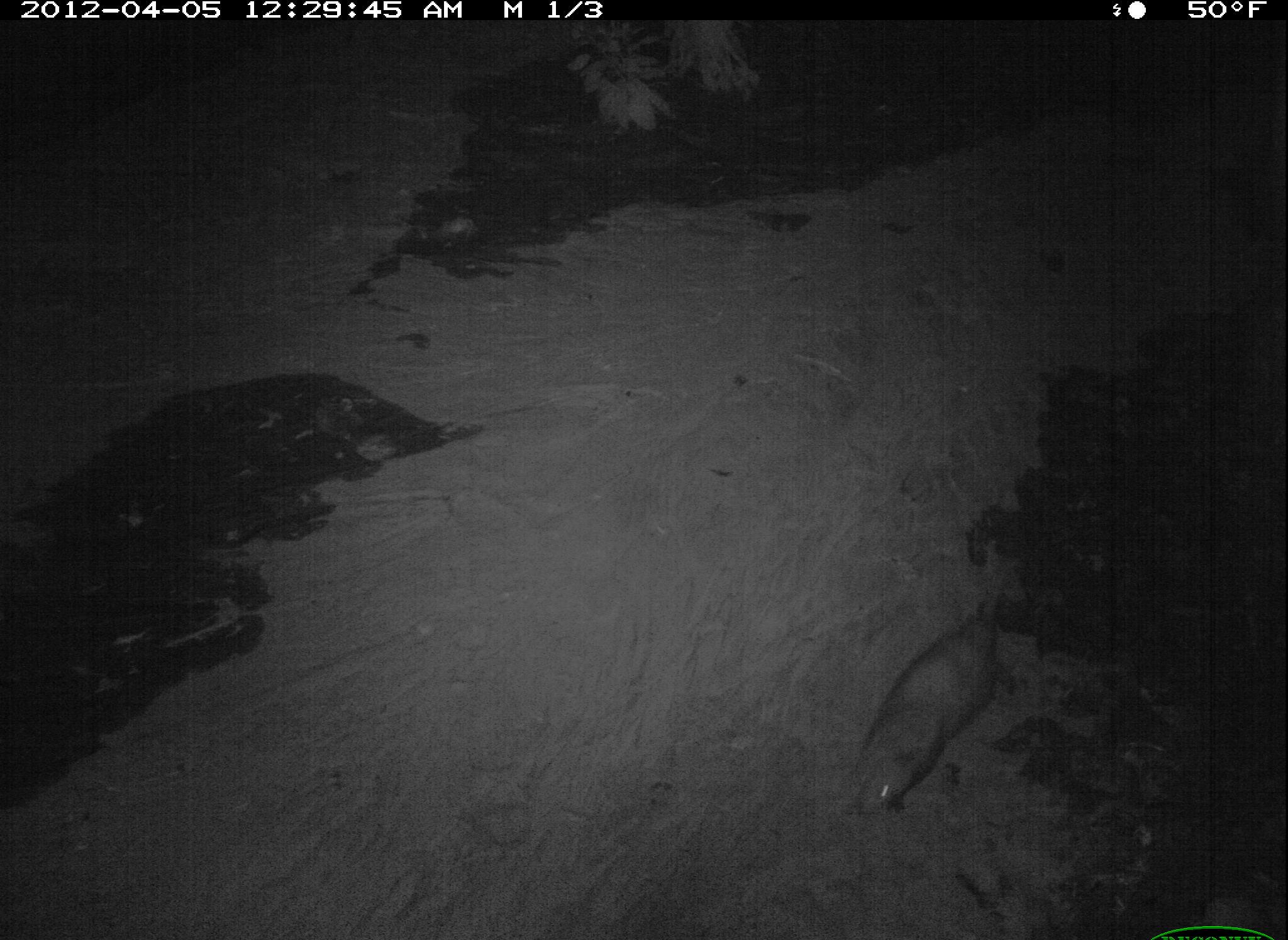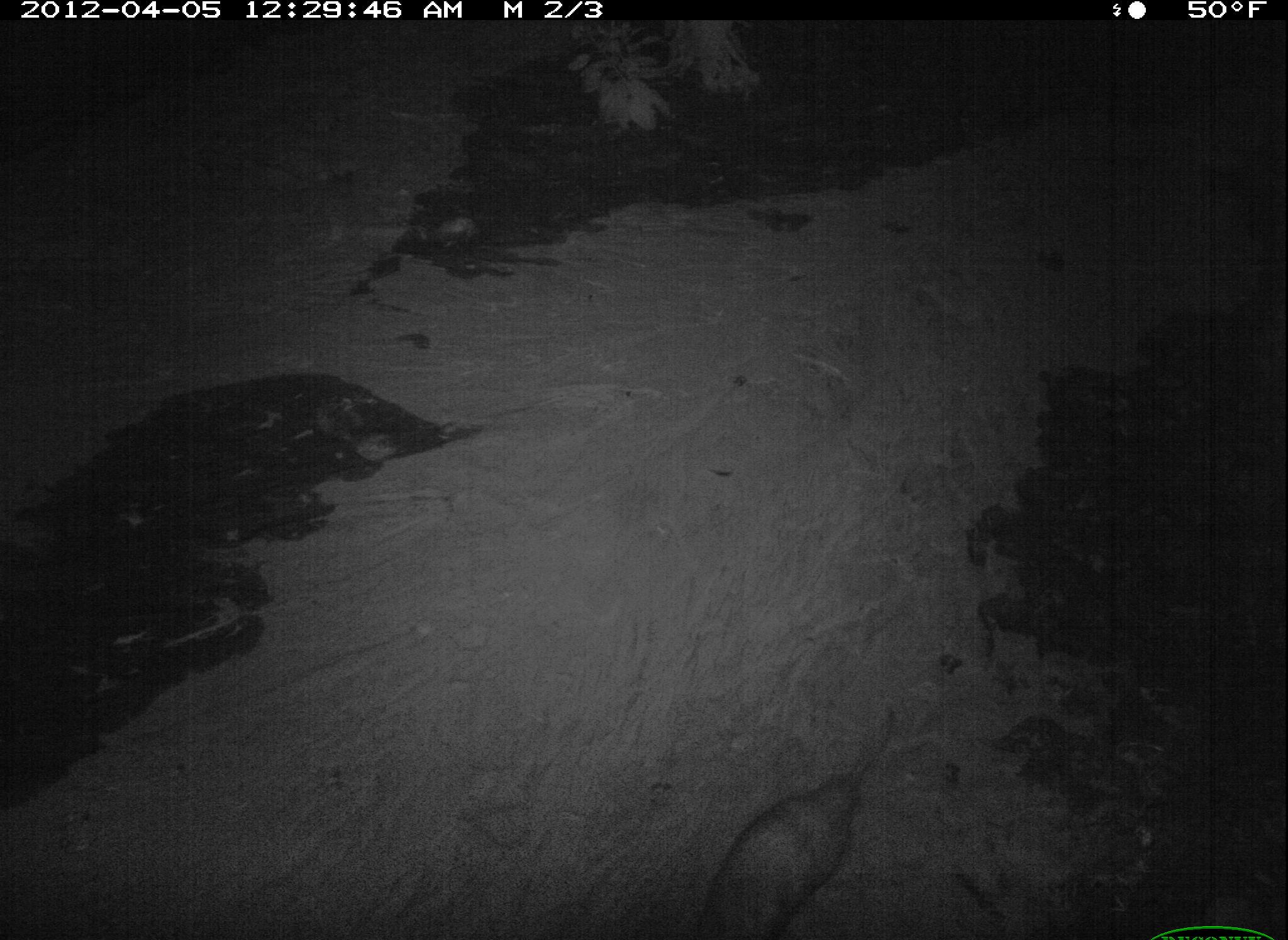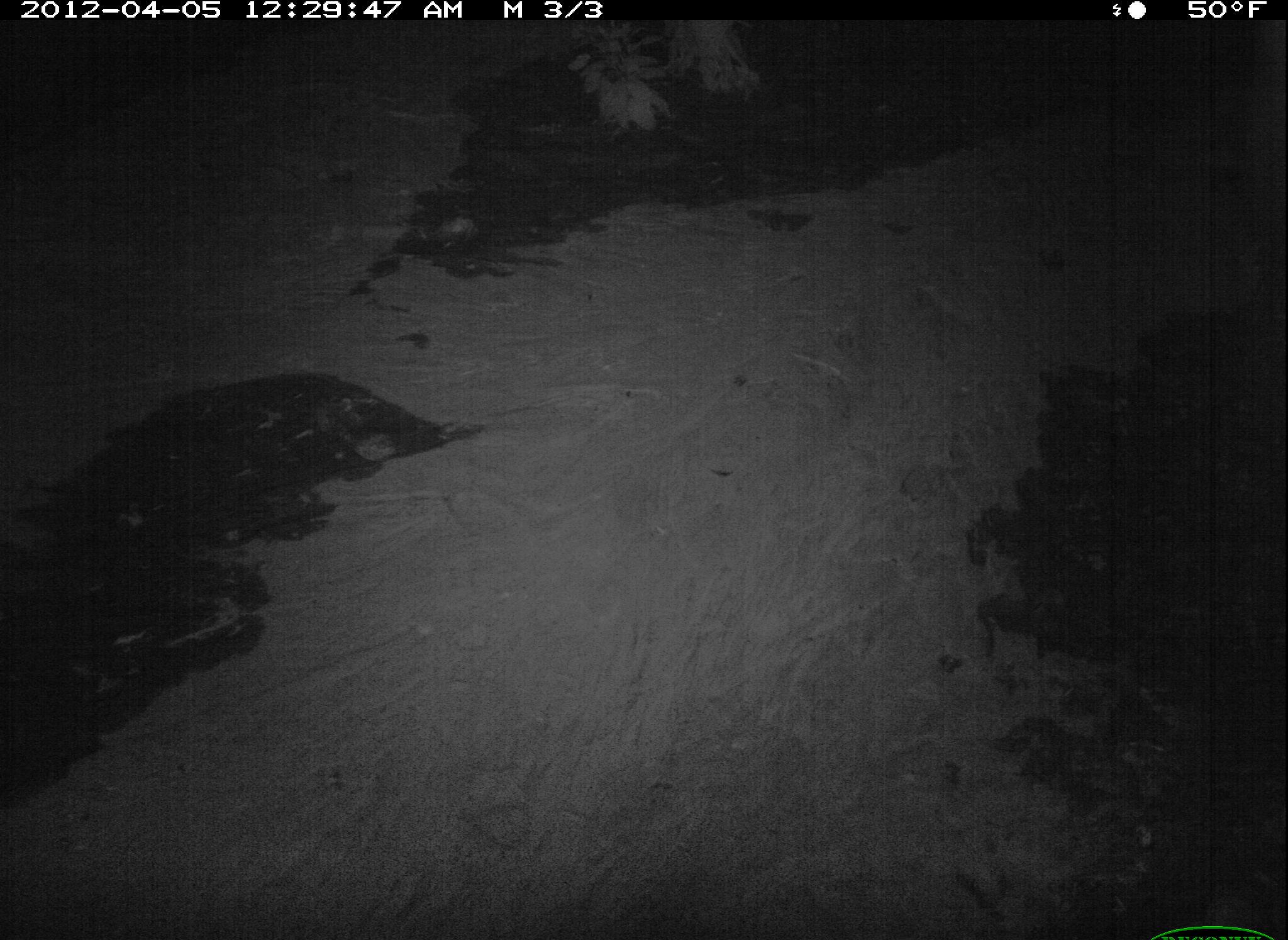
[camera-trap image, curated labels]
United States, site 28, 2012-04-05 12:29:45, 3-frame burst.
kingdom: Animalia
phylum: Chordata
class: Mammalia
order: Didelphimorphia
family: Didelphidae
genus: Didelphis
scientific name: Didelphis virginiana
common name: virginia opossum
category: opossum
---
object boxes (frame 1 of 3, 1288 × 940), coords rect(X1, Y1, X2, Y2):
opossum: rect(836, 594, 1016, 826)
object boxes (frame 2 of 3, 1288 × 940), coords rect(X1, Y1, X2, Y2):
opossum: rect(678, 701, 935, 937)